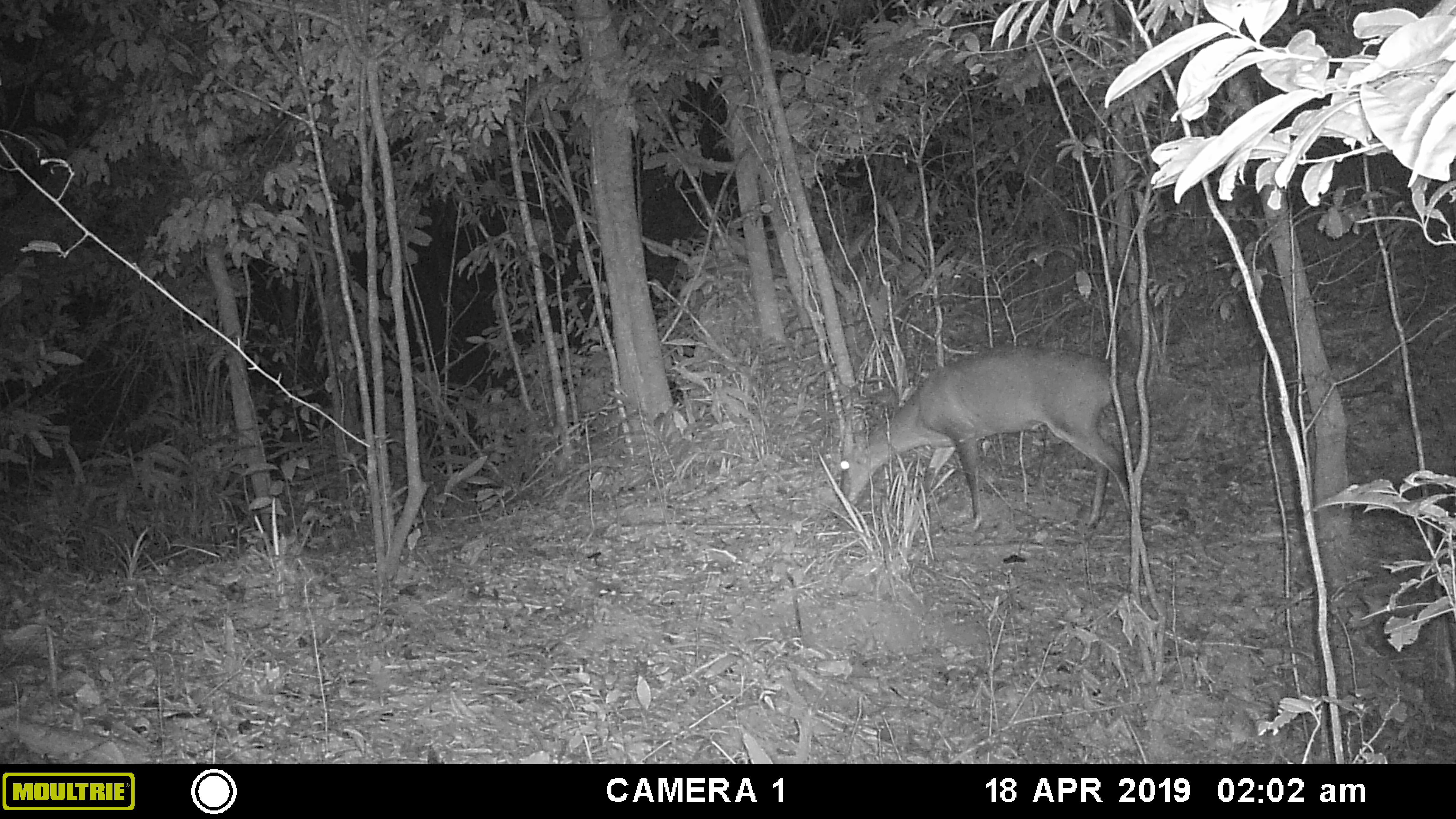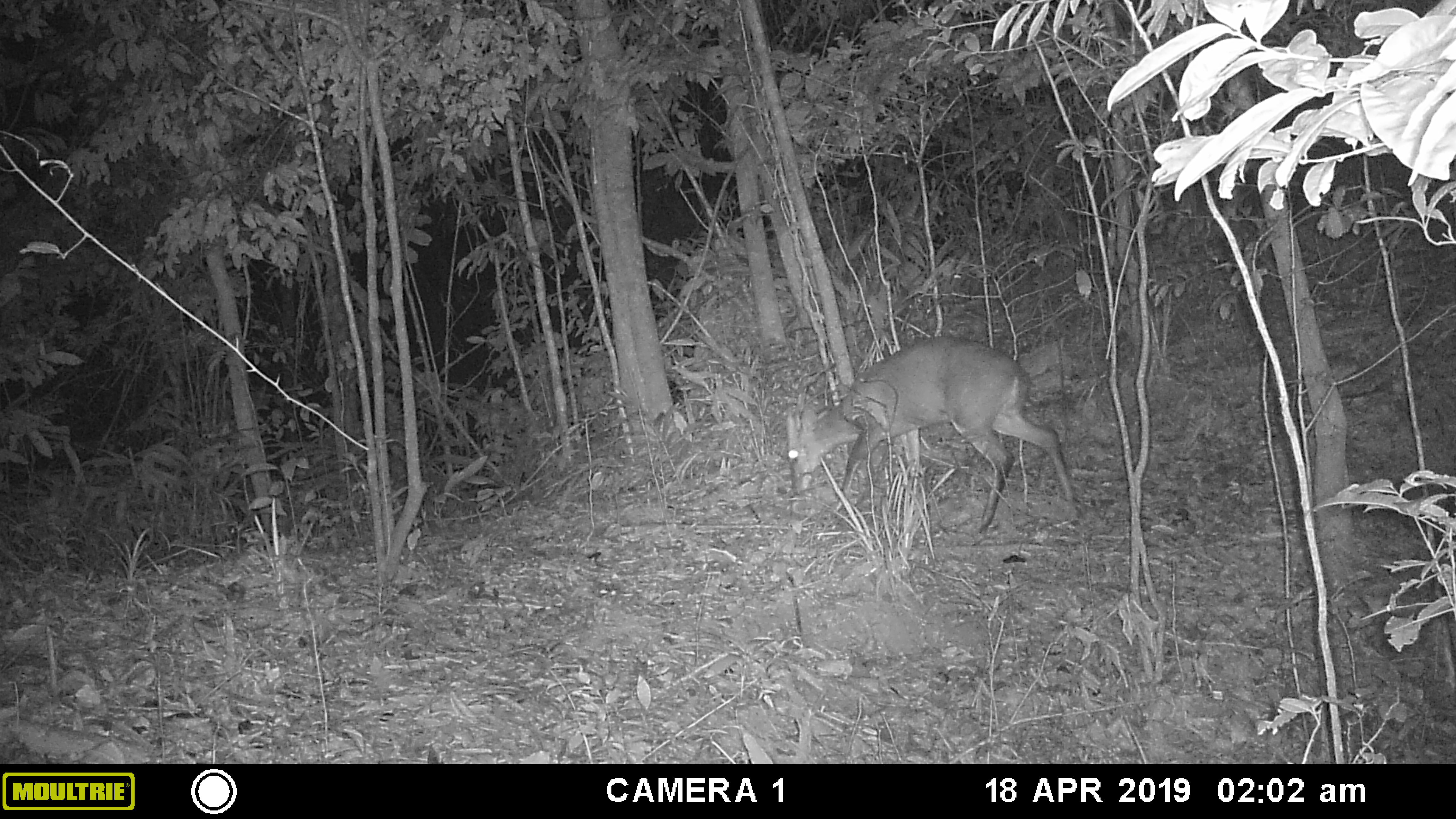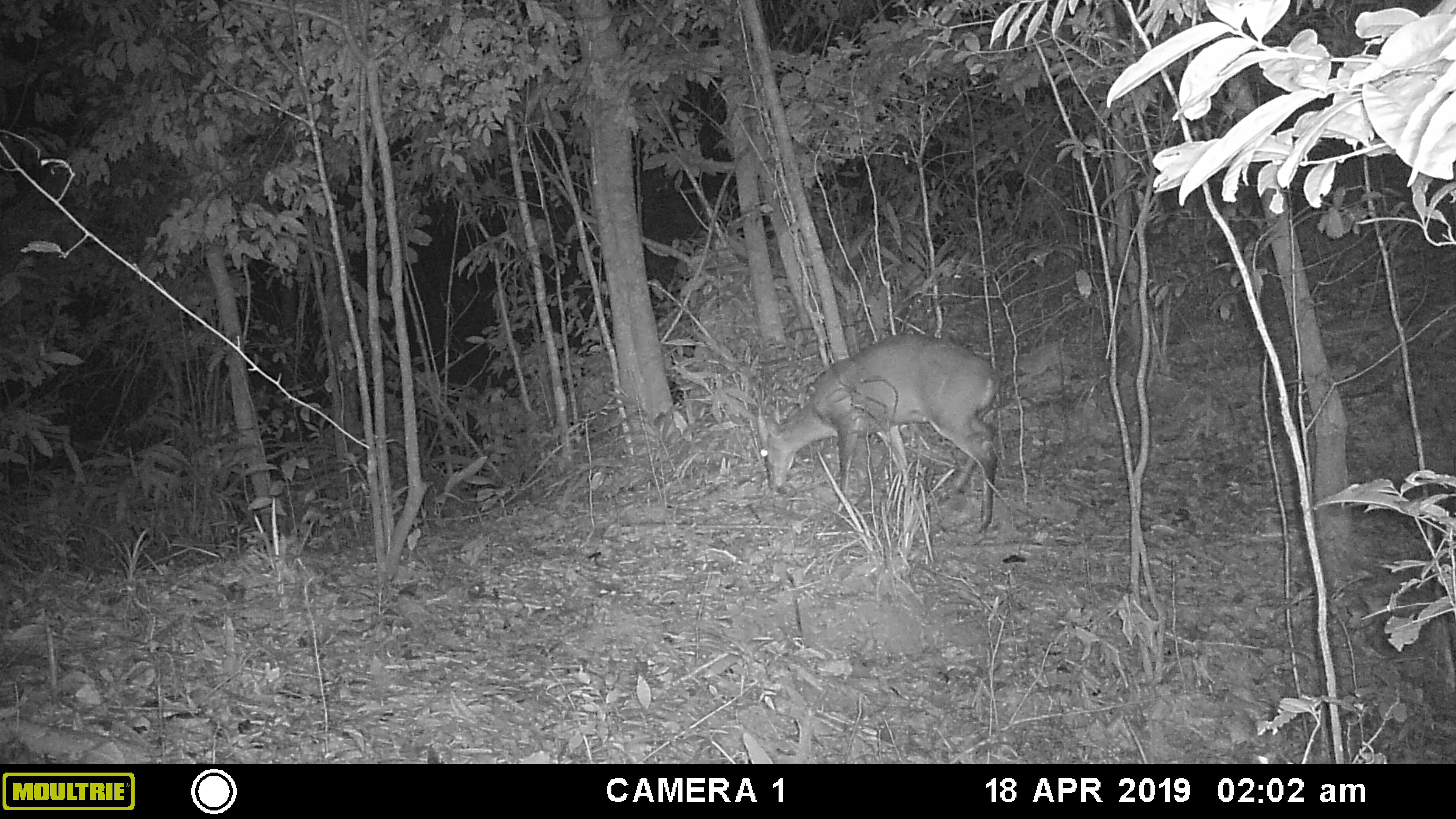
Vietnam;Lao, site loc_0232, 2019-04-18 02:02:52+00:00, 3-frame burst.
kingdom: Animalia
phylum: Chordata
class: Mammalia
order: Artiodactyla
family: Cervidae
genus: Muntiacus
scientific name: Muntiacus vuquangensis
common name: large-antlered muntjac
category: large antlered muntjac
Large antlered muntjac (large-antlered muntjac) (Muntiacus vuquangensis). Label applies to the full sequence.